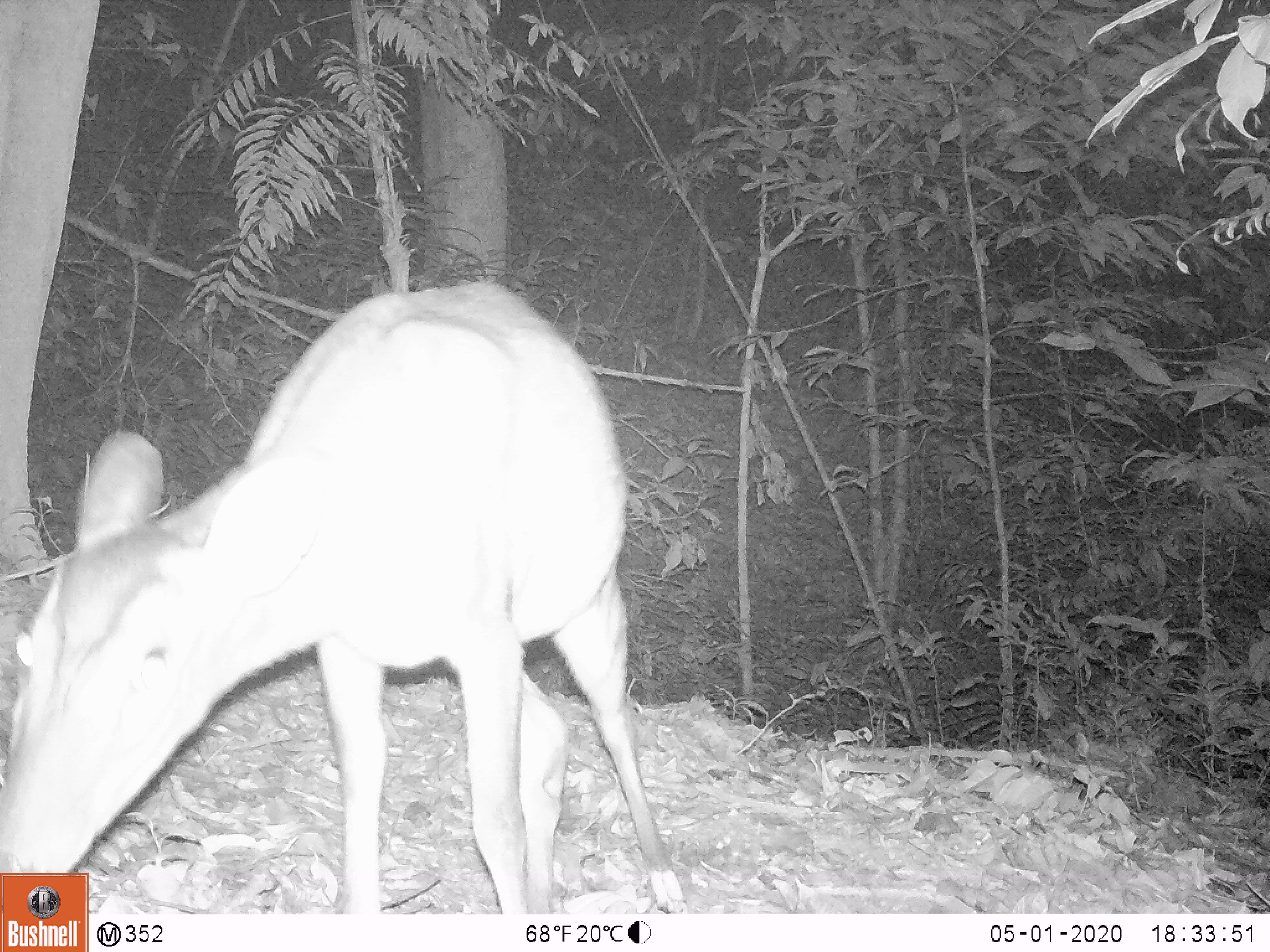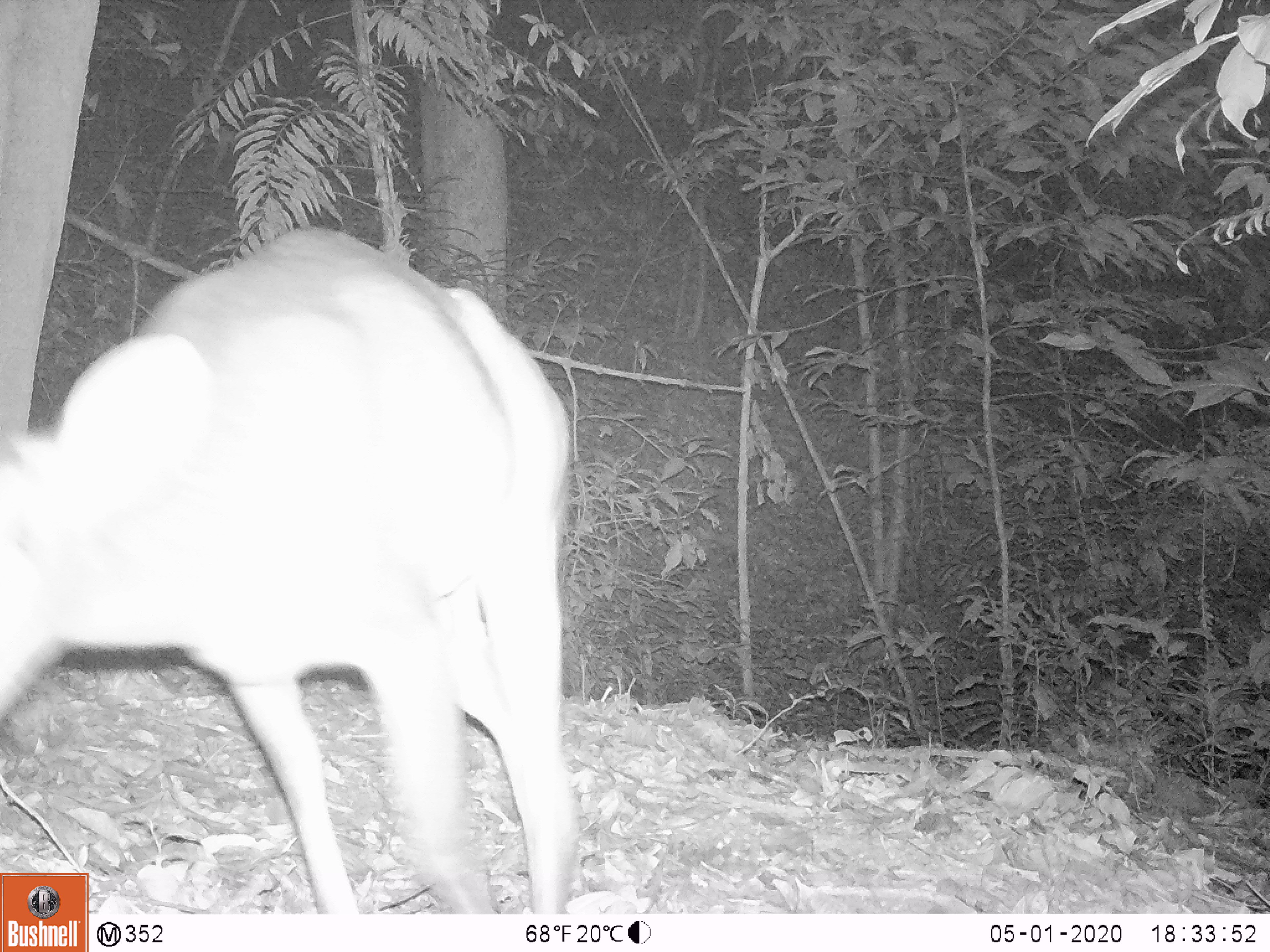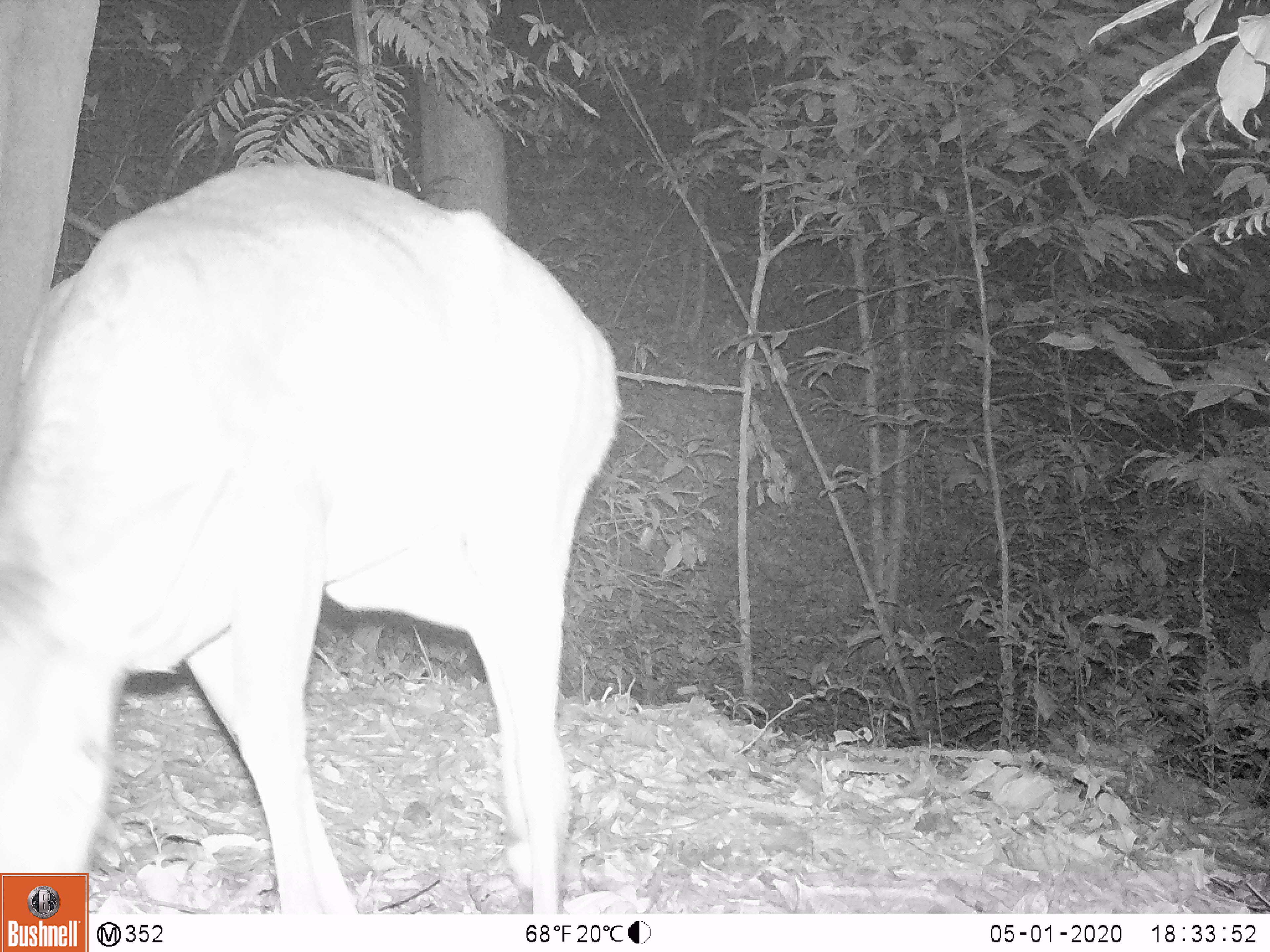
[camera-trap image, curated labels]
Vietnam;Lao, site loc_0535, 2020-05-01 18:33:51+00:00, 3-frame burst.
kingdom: Animalia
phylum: Chordata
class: Mammalia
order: Artiodactyla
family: Cervidae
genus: Muntiacus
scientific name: Muntiacus vuquangensis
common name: large-antlered muntjac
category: large antlered muntjac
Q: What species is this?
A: Large antlered muntjac (large-antlered muntjac) (Muntiacus vuquangensis).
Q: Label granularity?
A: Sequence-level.